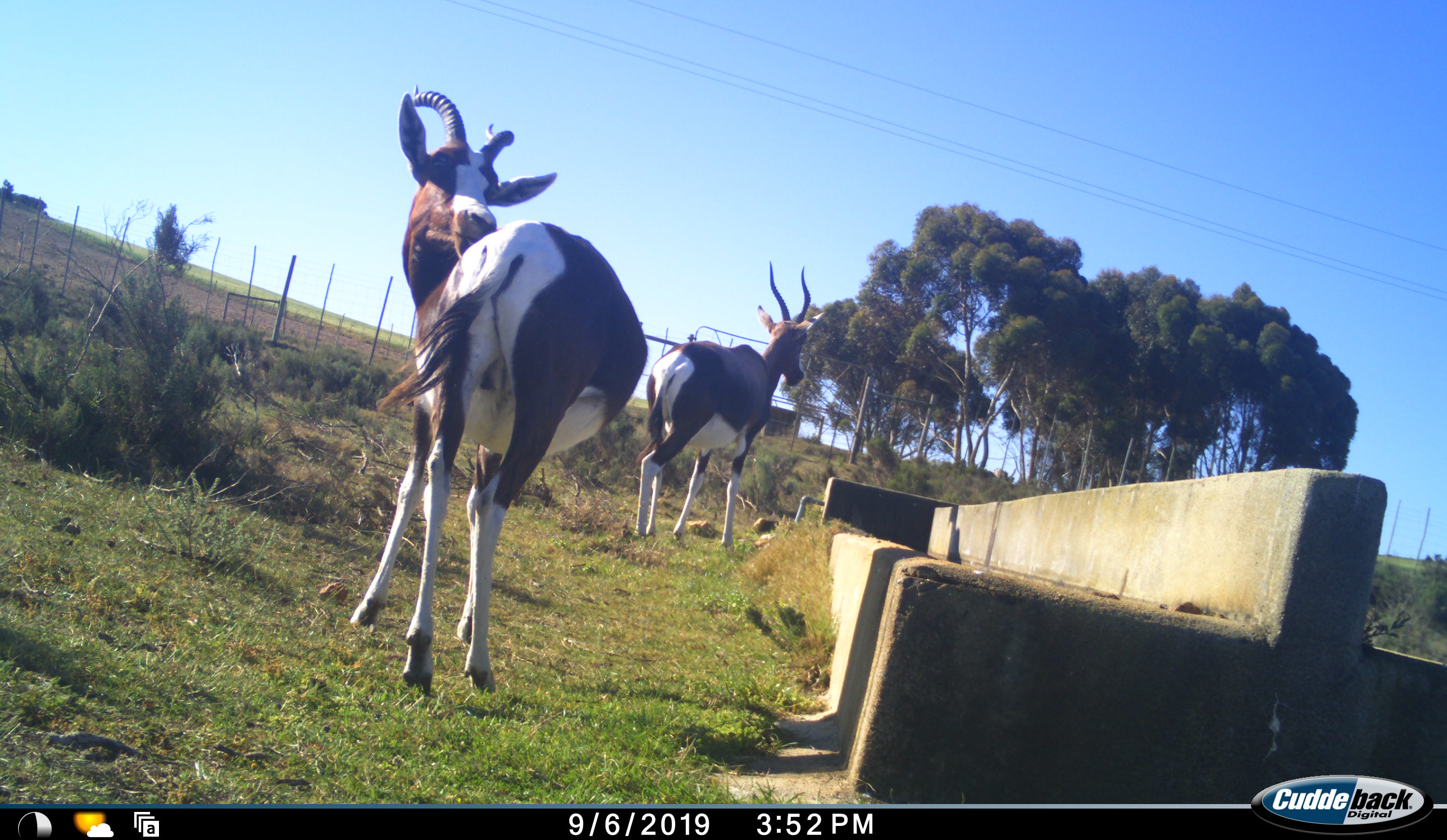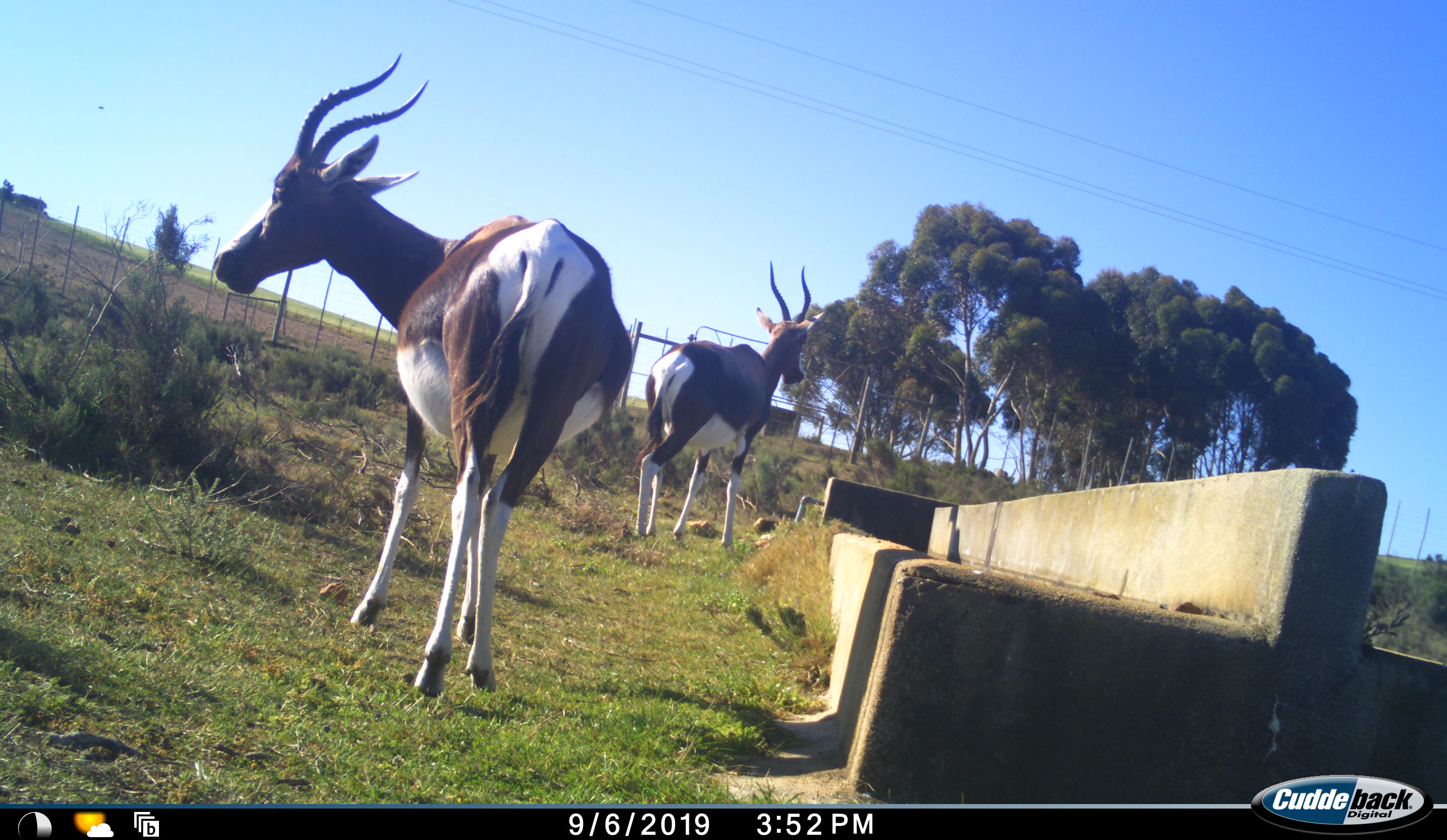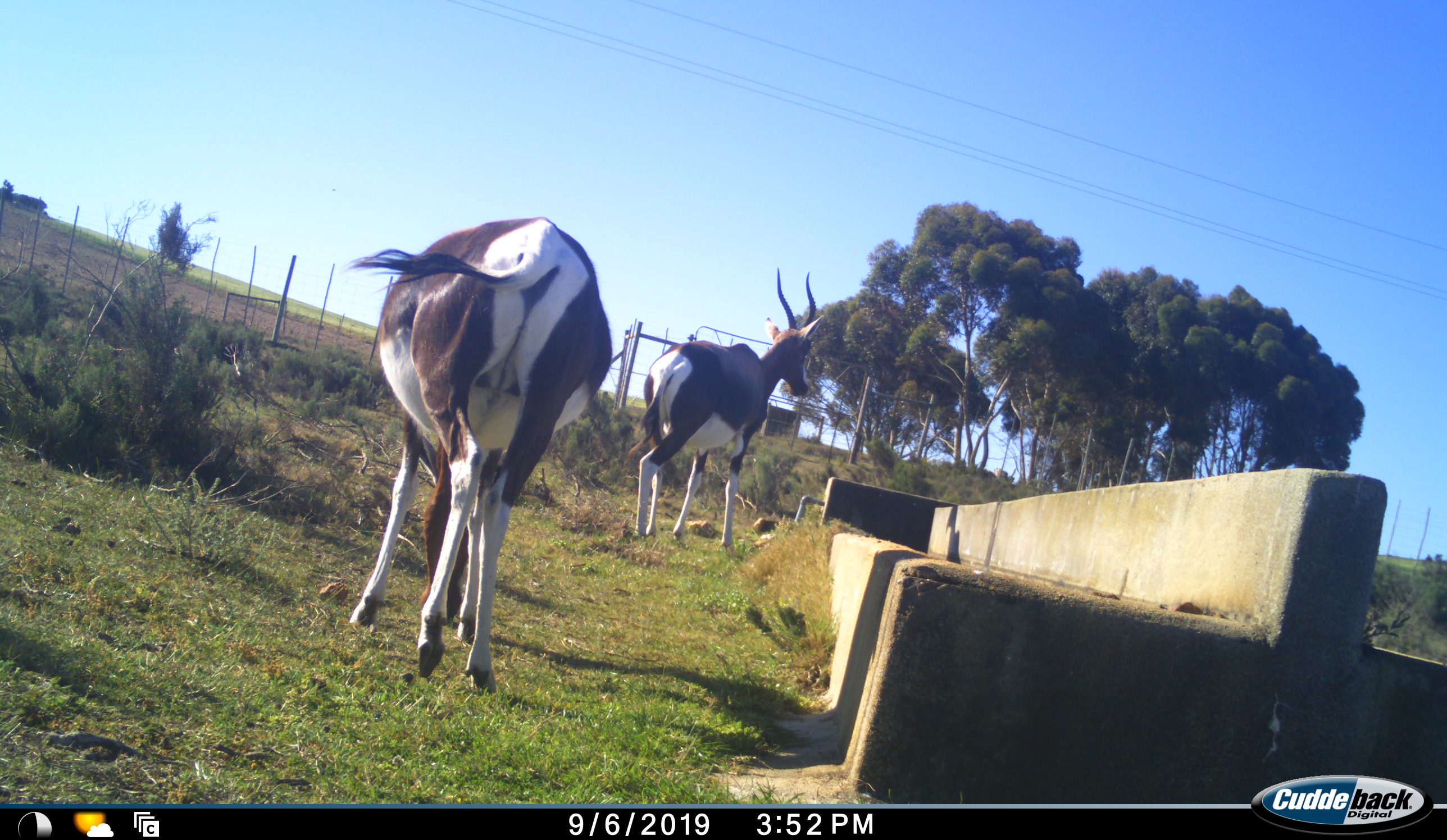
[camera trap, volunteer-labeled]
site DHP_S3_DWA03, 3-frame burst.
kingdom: Animalia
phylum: Chordata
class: Mammalia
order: Artiodactyla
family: Bovidae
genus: Damaliscus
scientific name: Damaliscus pygargus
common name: bontebok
Bontebok (Damaliscus pygargus), count 2. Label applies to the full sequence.